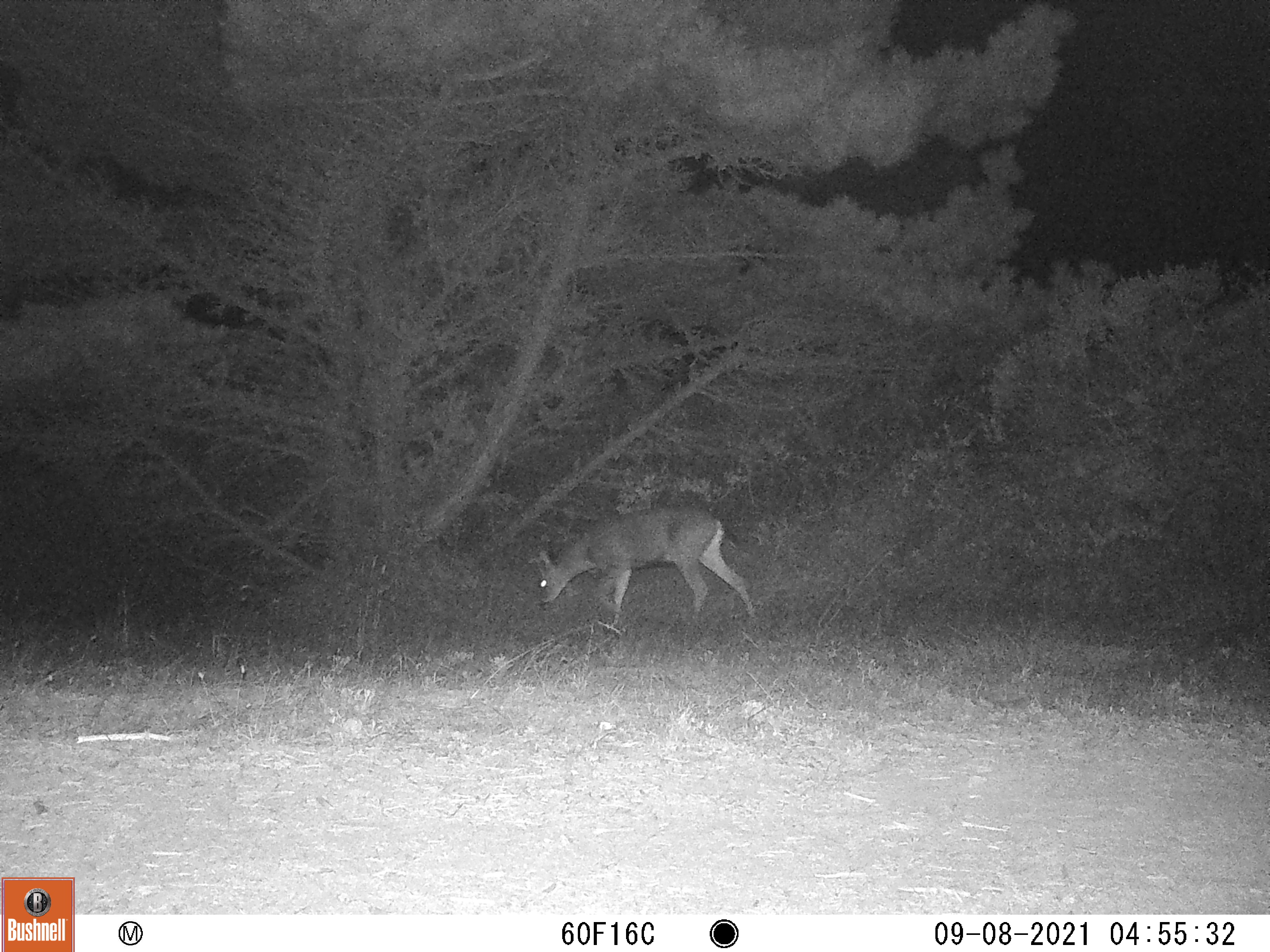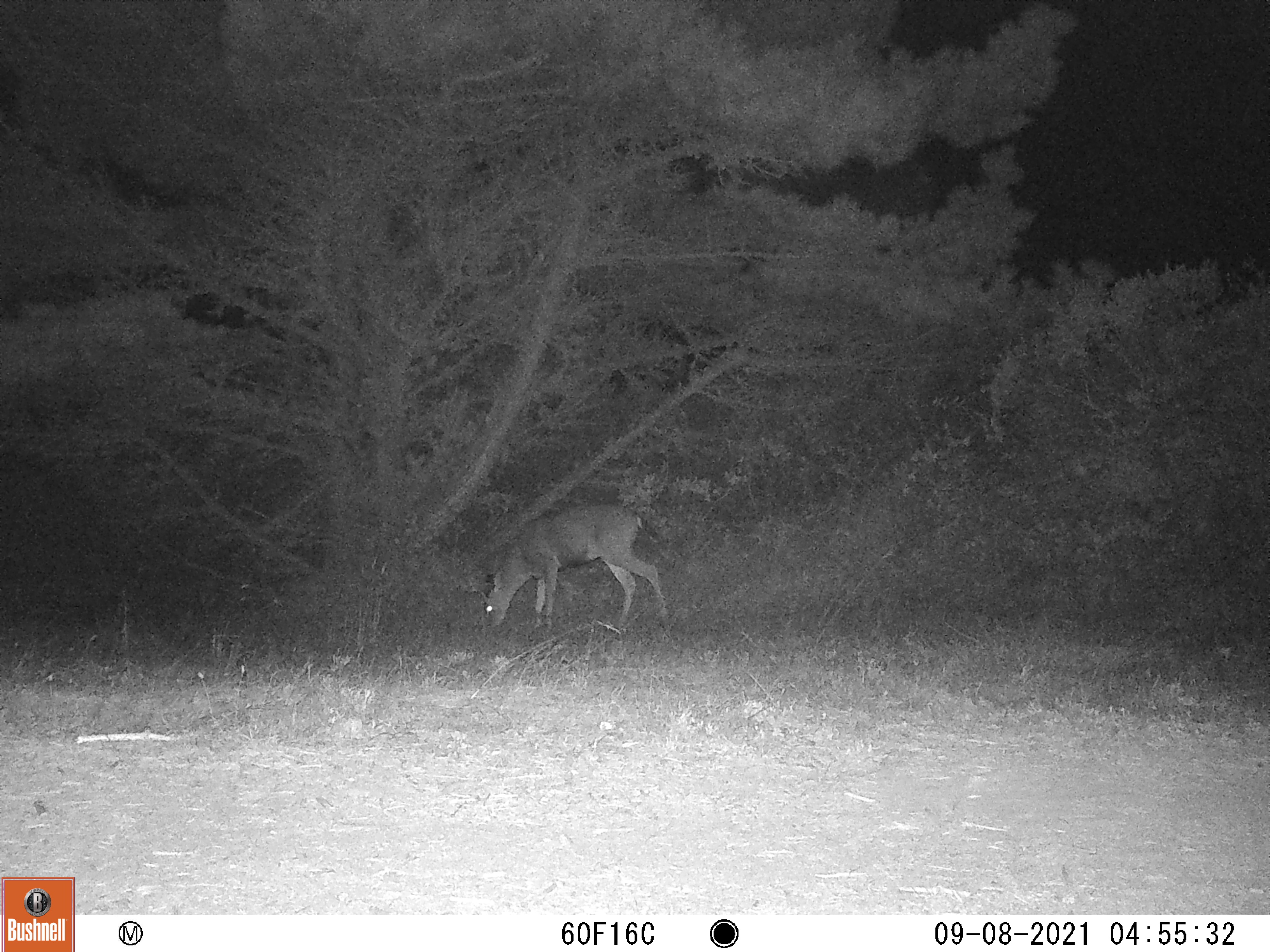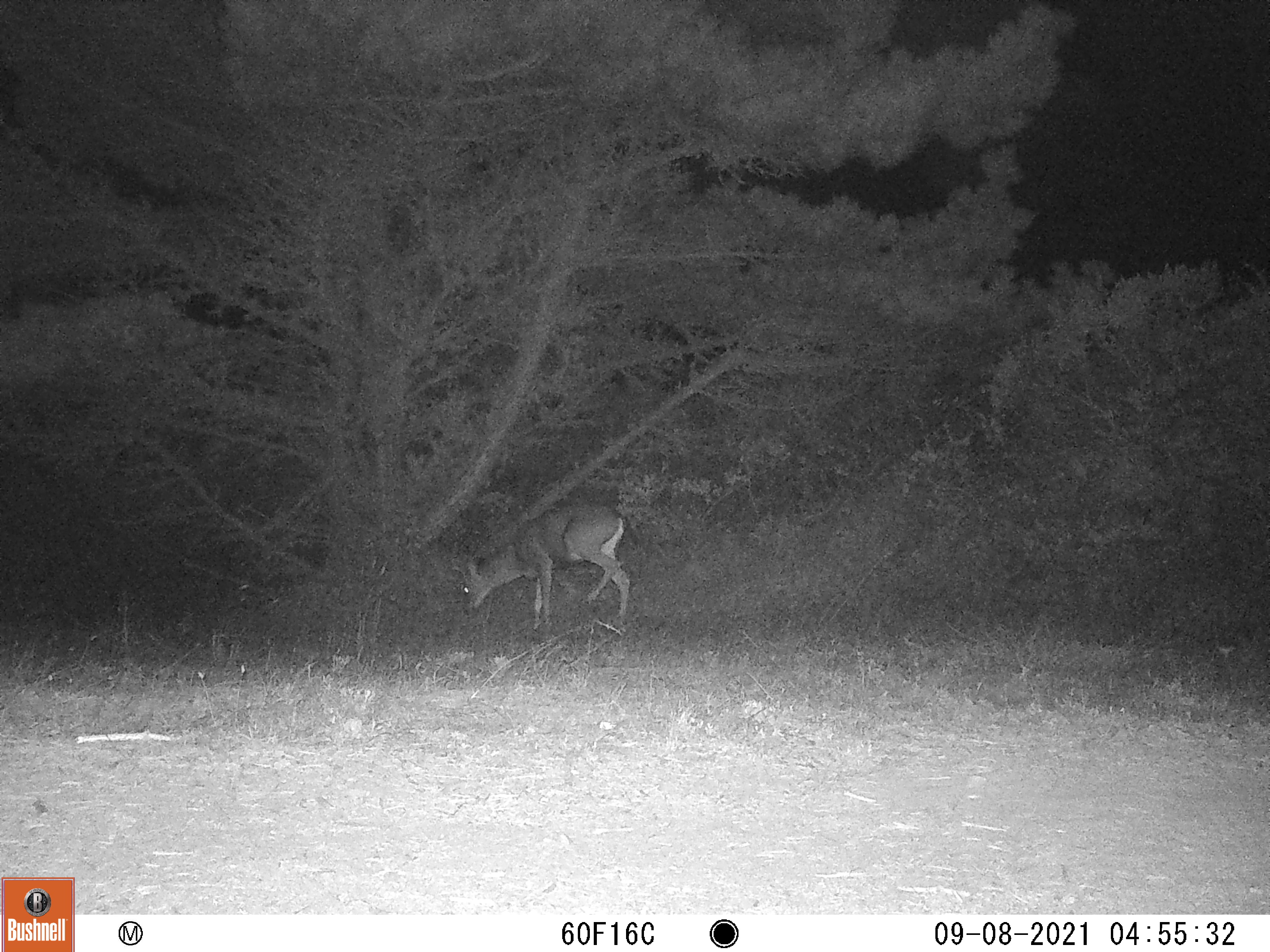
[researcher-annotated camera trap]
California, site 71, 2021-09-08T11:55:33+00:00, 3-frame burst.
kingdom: Animalia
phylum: Chordata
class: Mammalia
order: Artiodactyla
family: Cervidae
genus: Odocoileus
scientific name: Odocoileus hemionus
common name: mule deer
Mule deer (Odocoileus hemionus).